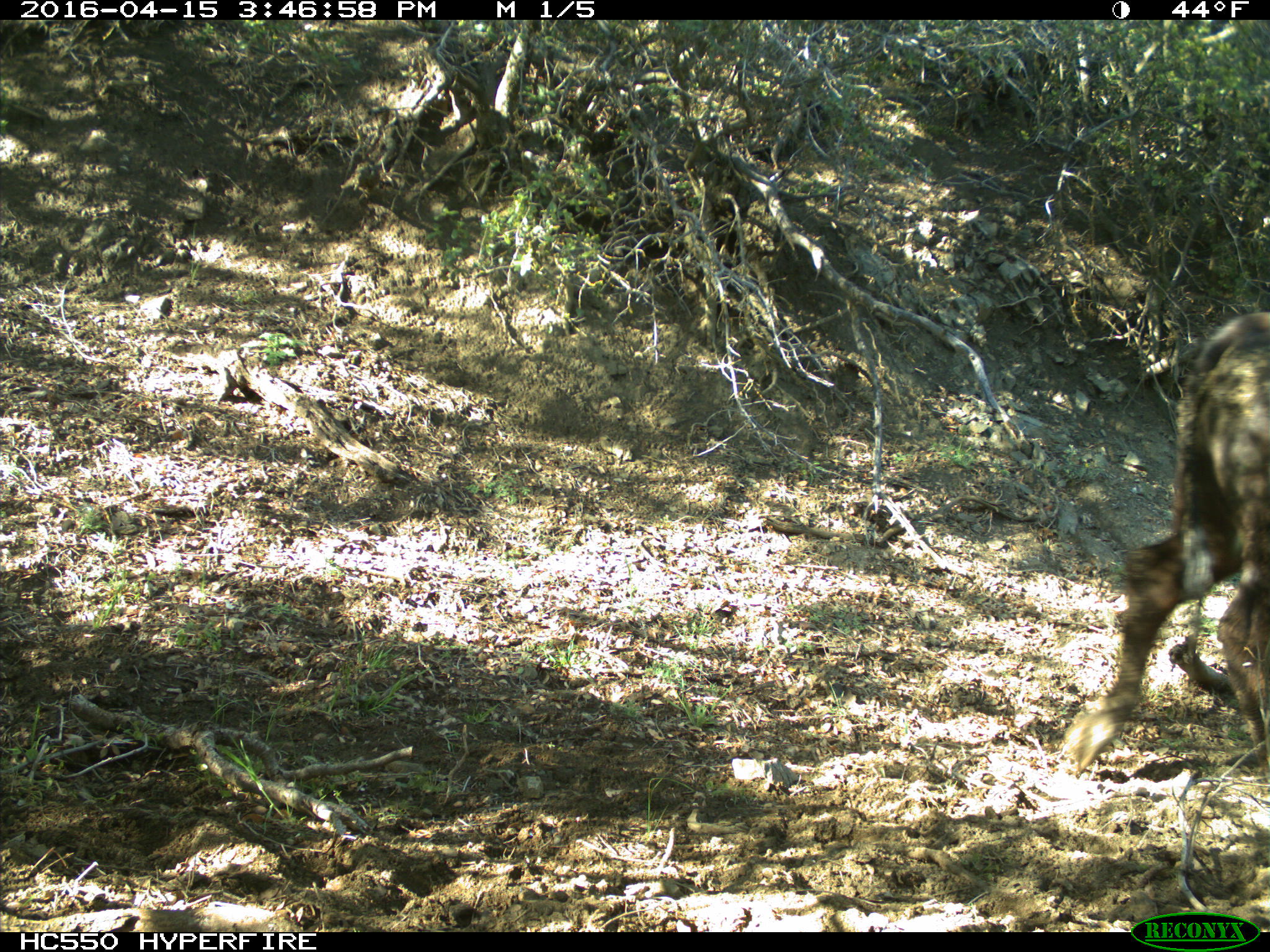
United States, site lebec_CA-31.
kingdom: Animalia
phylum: Chordata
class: Mammalia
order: Artiodactyla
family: Bovidae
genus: Bos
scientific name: Bos taurus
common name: domestic cow